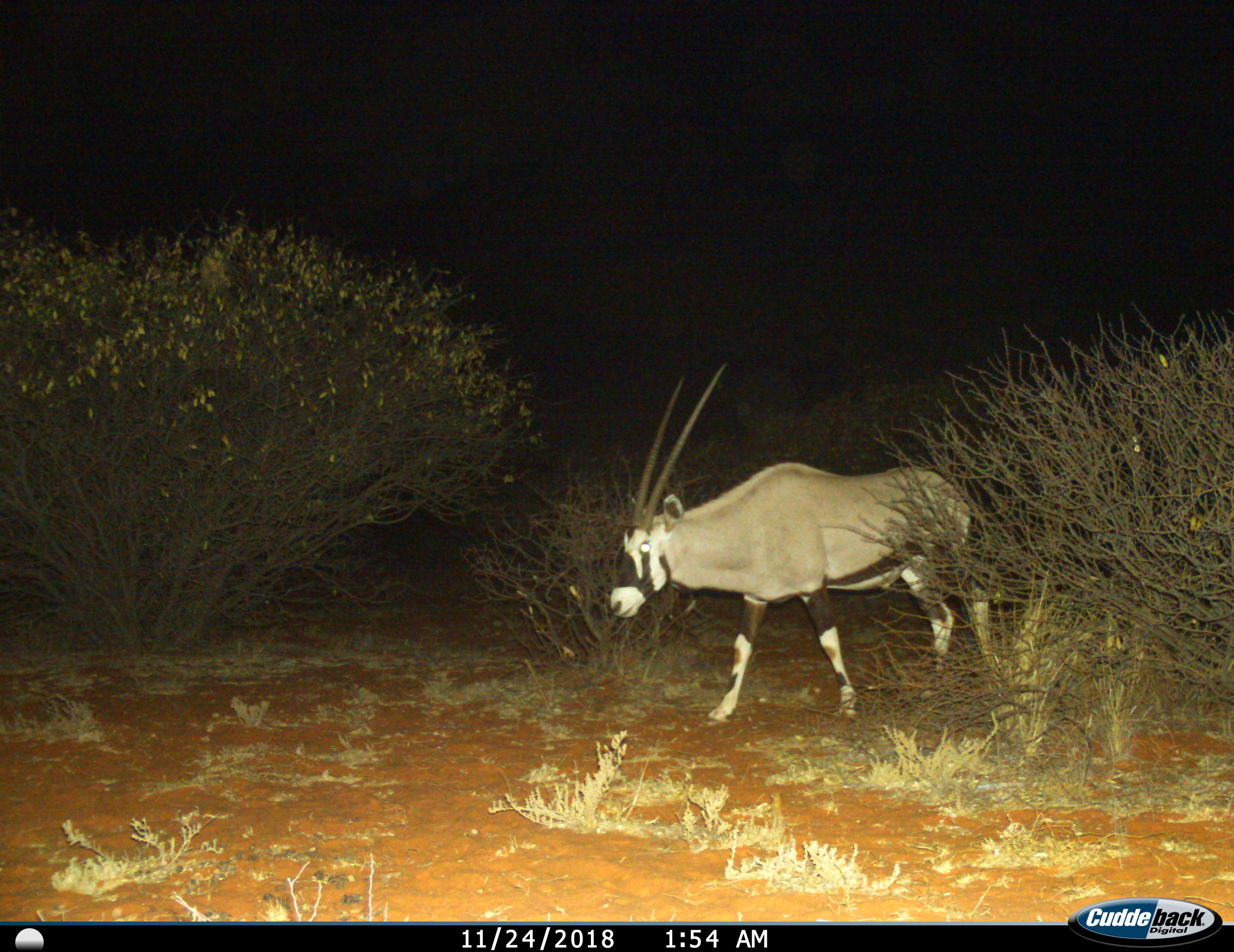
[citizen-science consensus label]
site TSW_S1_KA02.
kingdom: Animalia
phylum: Chordata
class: Mammalia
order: Artiodactyla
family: Bovidae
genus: Oryx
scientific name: Oryx gazella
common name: gemsbok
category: oryx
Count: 1.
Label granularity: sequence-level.